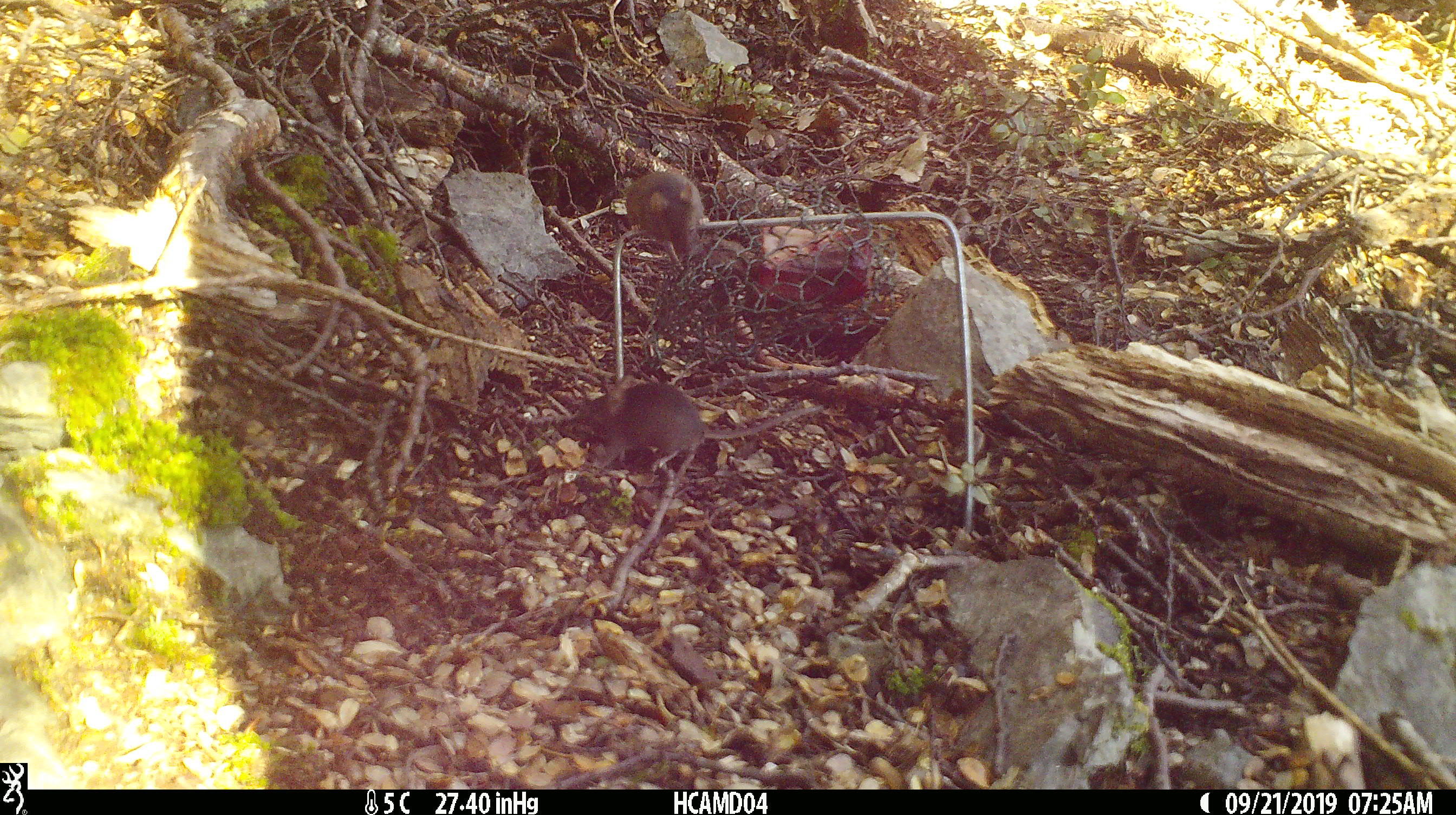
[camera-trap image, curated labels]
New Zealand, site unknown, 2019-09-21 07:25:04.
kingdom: Animalia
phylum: Chordata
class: Mammalia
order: Rodentia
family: Muridae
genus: Mus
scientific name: Mus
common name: mouse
Mouse (Mus).